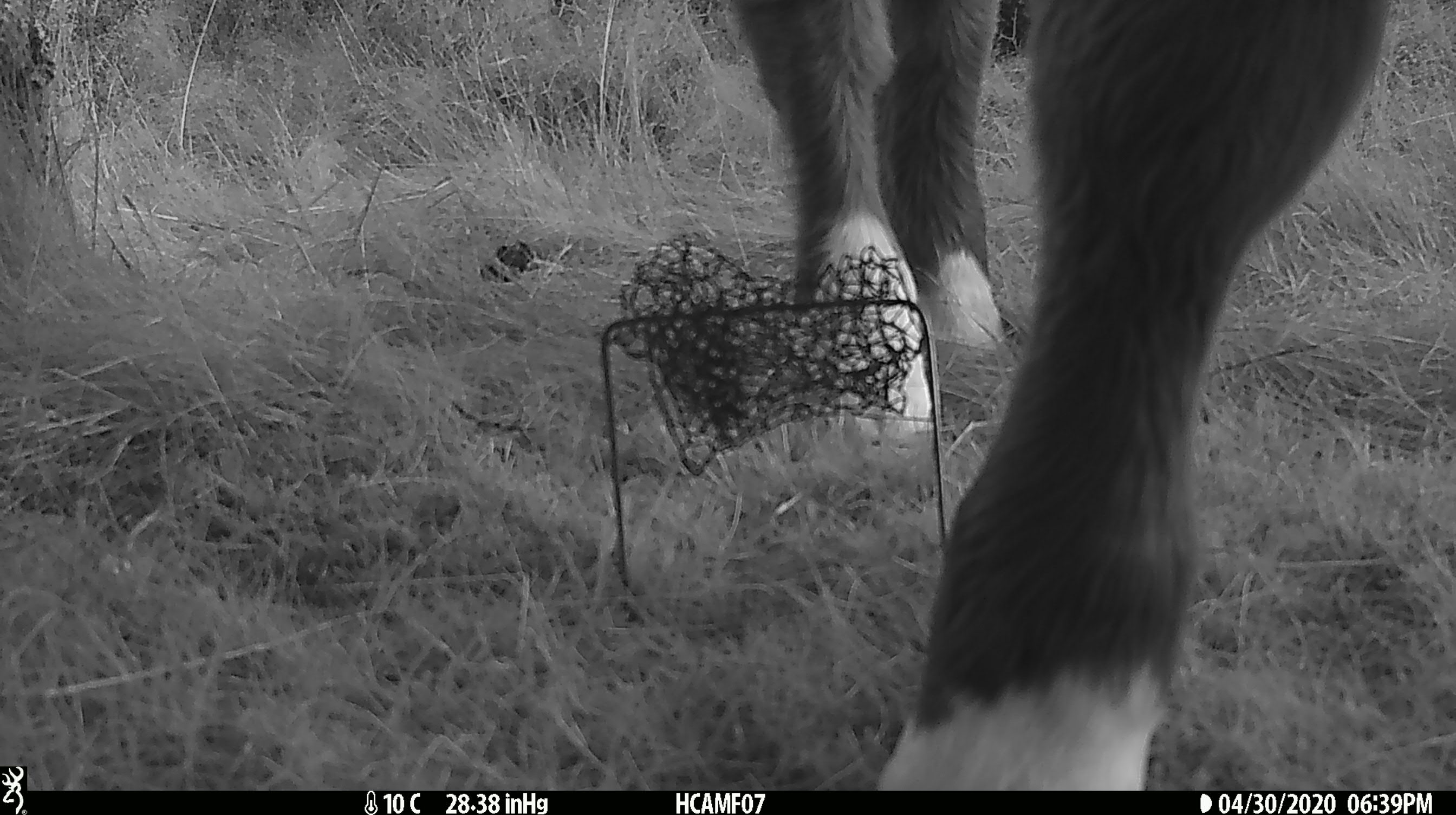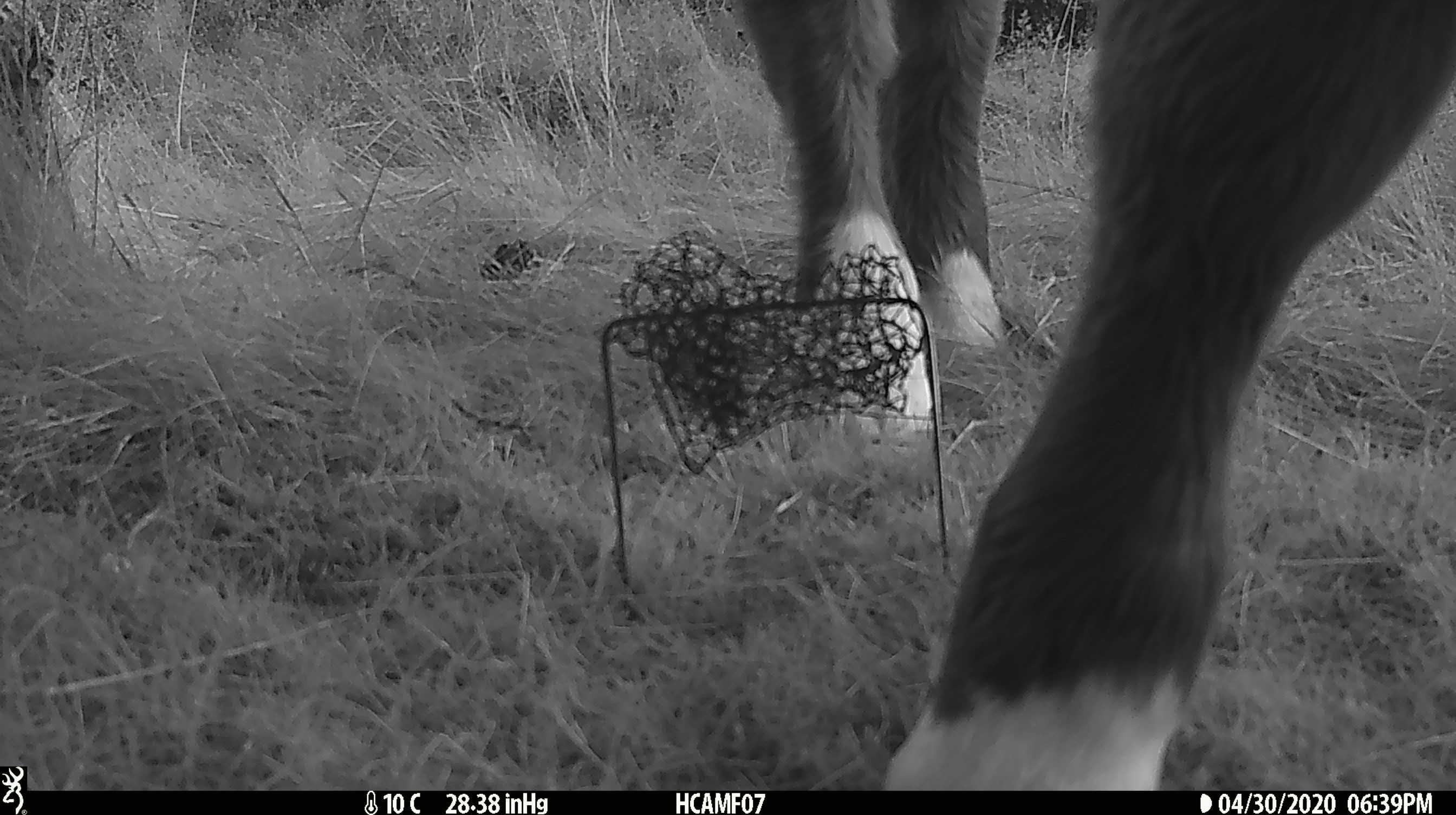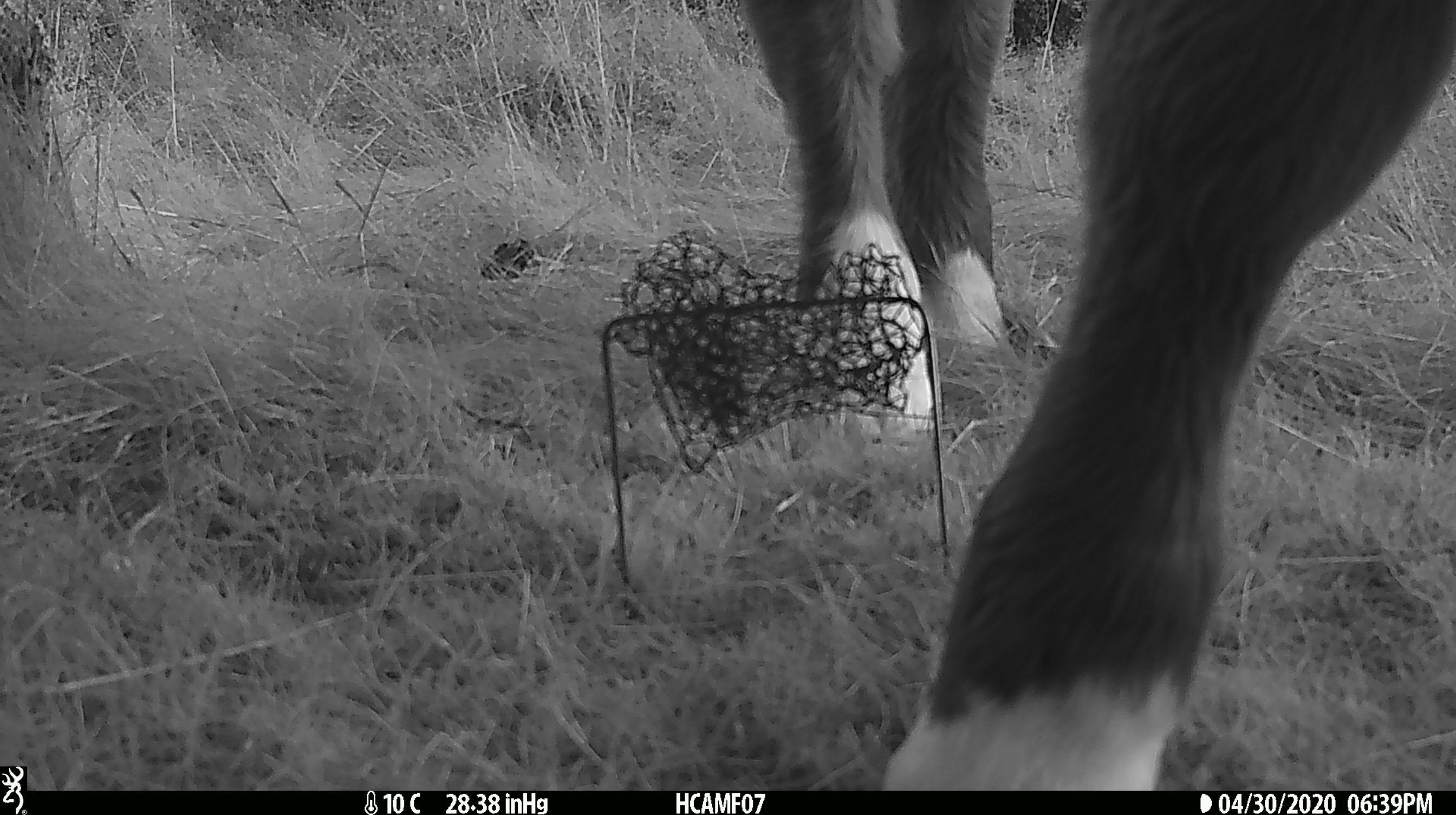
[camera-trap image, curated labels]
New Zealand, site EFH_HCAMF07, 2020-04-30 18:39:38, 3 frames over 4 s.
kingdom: Animalia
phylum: Chordata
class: Mammalia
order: Artiodactyla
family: Bovidae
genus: Bos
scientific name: Bos taurus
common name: domestic cow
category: cow